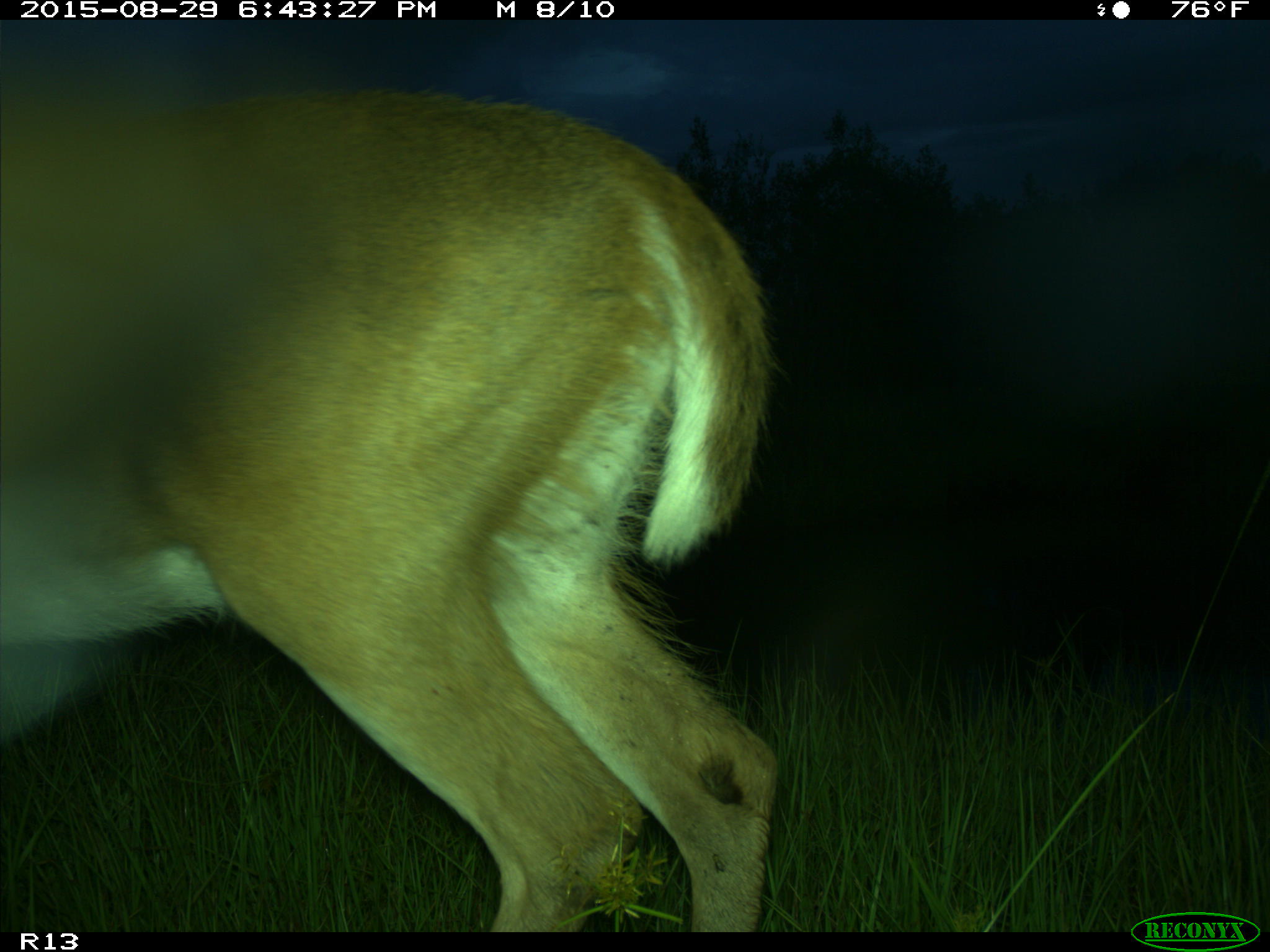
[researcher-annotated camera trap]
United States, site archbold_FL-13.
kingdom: Animalia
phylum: Chordata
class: Mammalia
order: Artiodactyla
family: Cervidae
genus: Odocoileus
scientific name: Odocoileus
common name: deer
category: unidentified deer